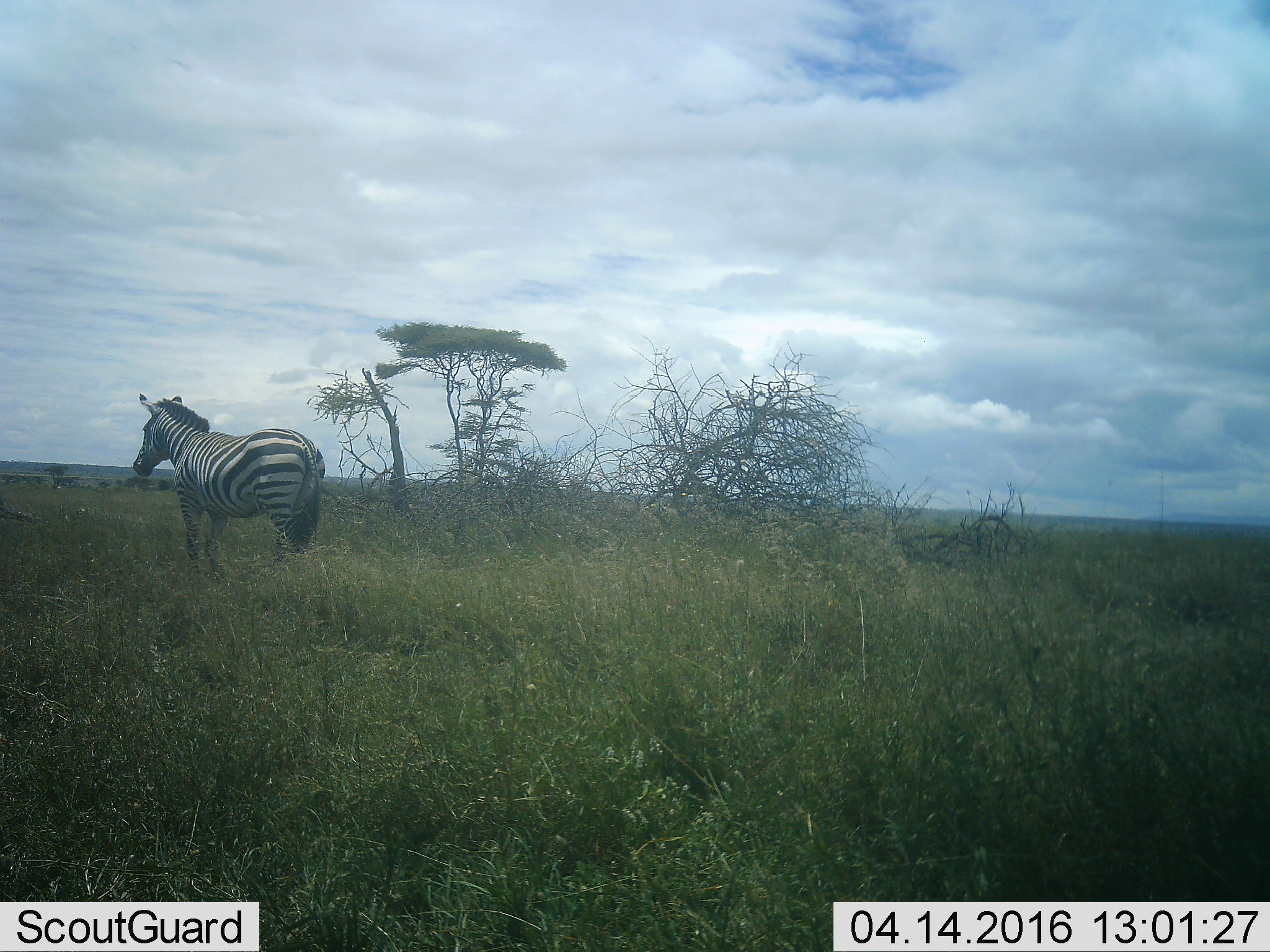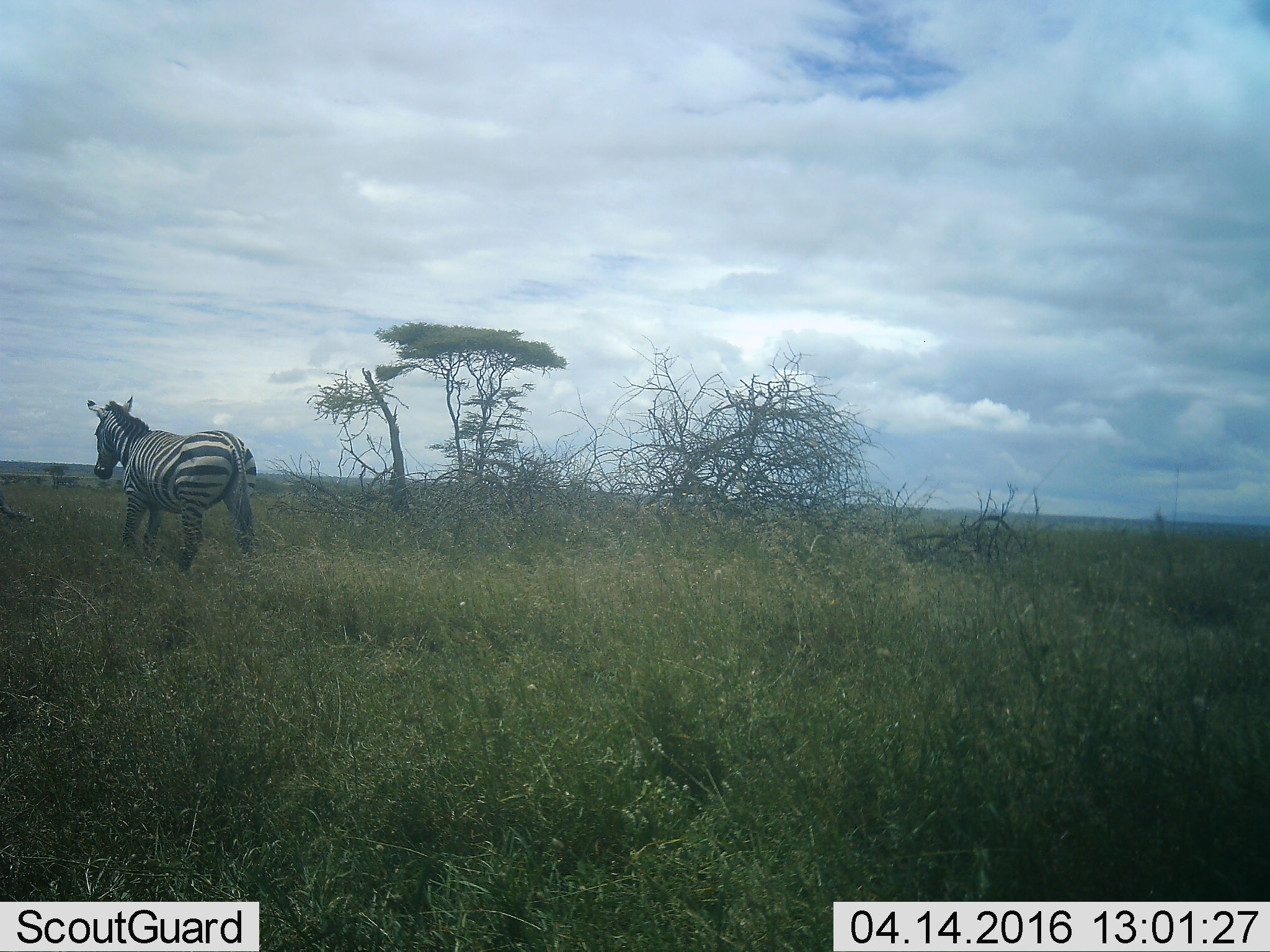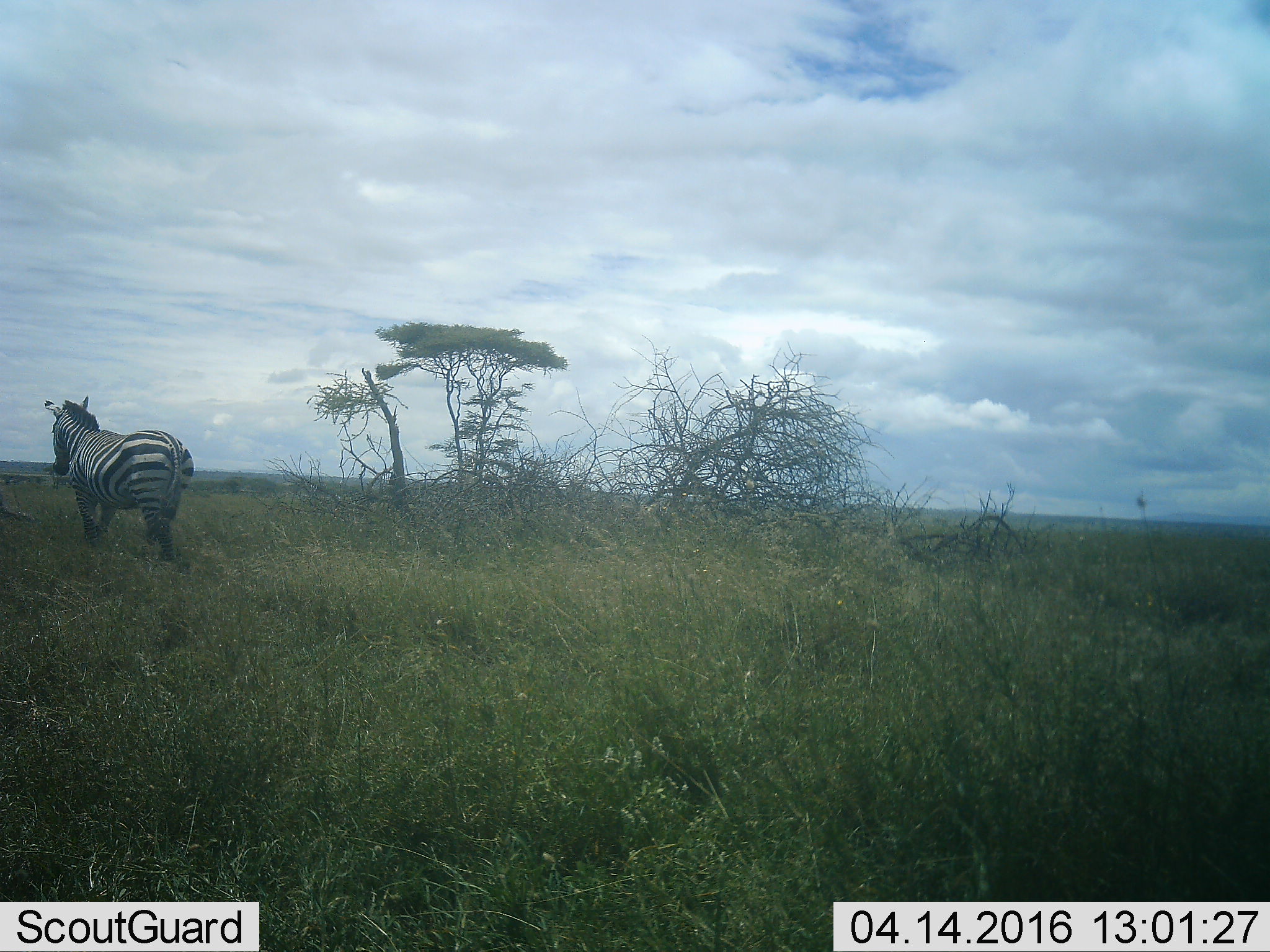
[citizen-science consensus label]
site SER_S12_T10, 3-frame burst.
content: unidentified animal